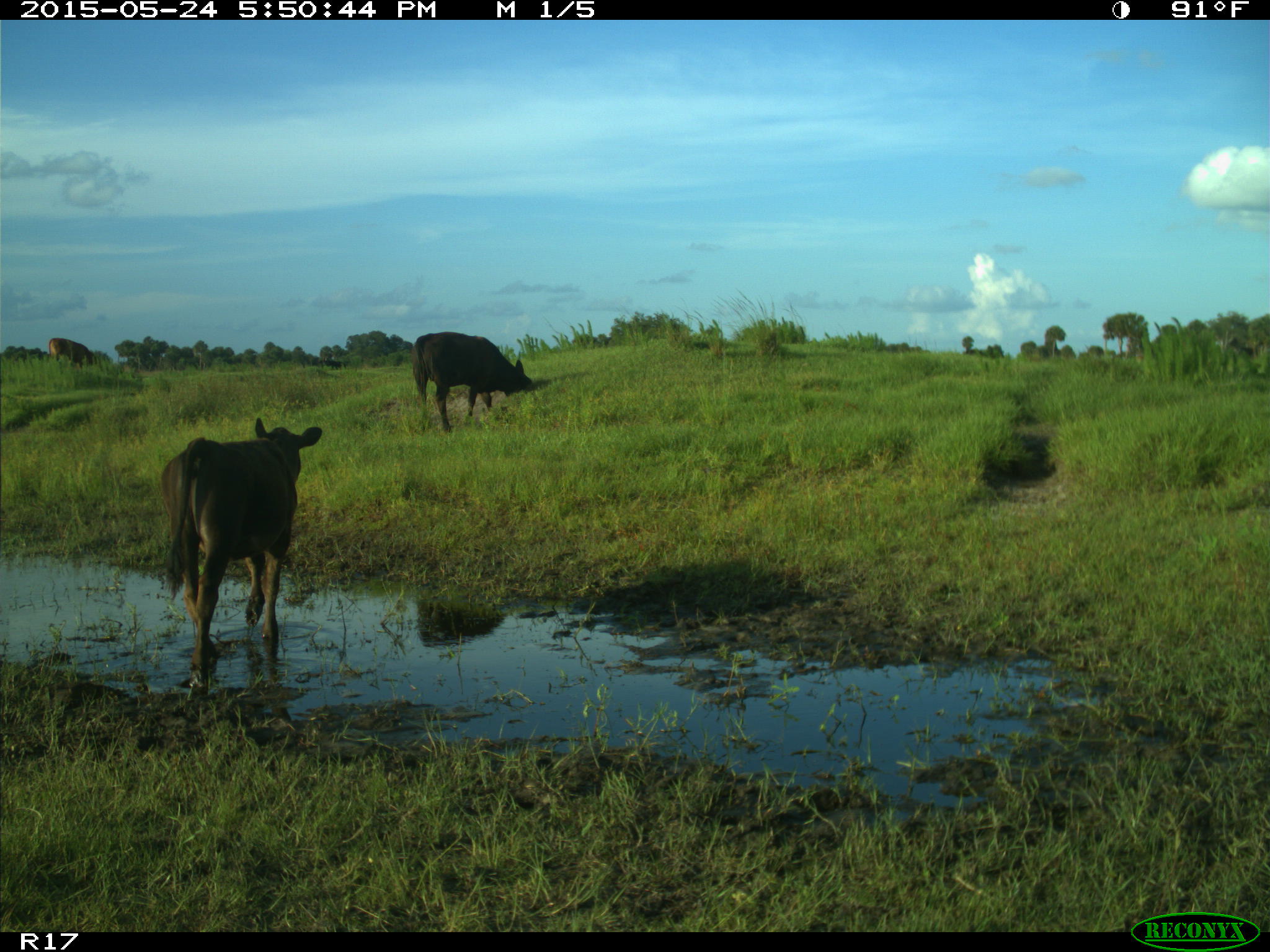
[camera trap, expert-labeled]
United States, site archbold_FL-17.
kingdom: Animalia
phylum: Chordata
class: Mammalia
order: Artiodactyla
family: Bovidae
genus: Bos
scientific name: Bos taurus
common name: domestic cow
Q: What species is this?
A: Bos taurus (domestic cow).